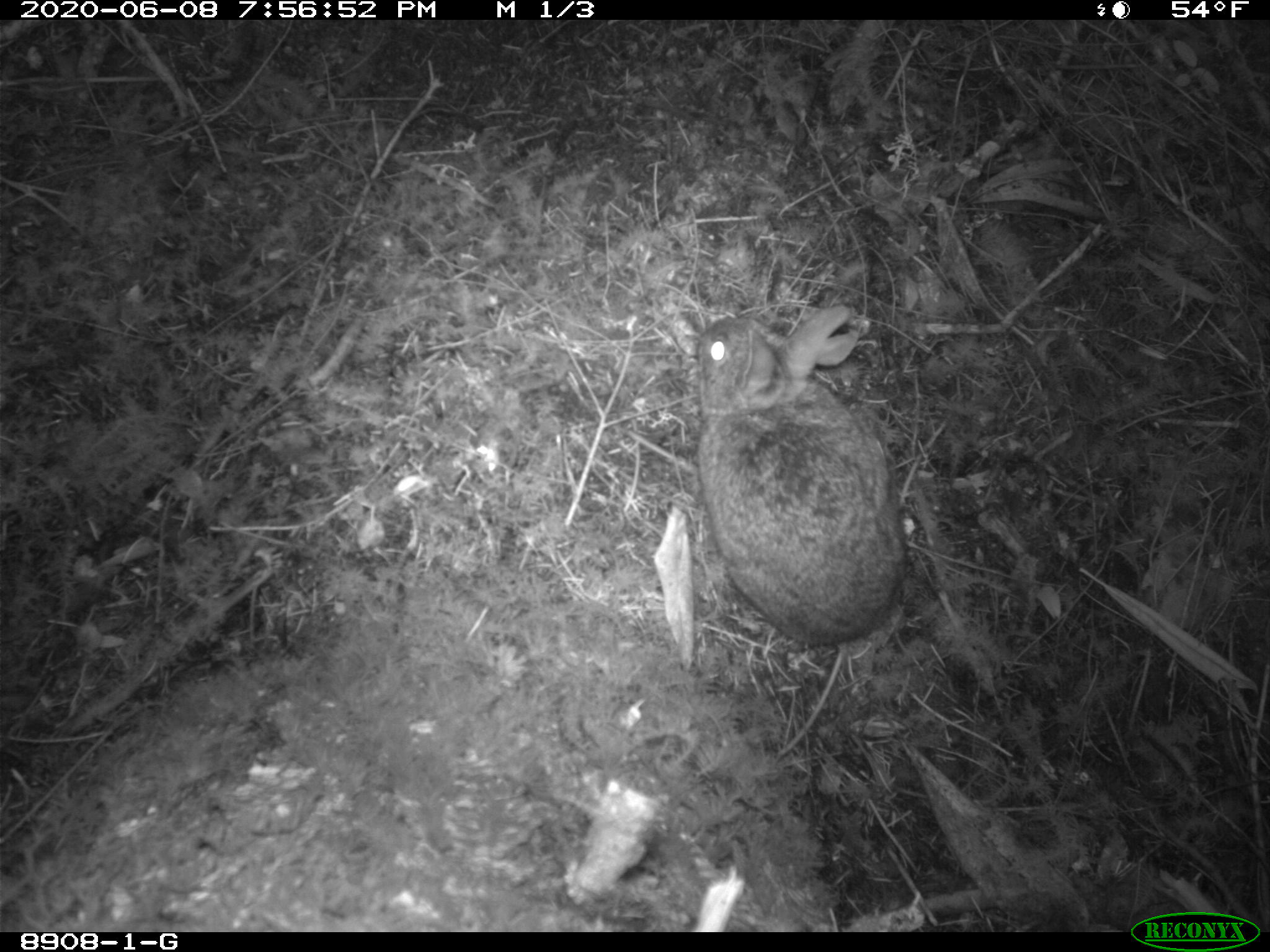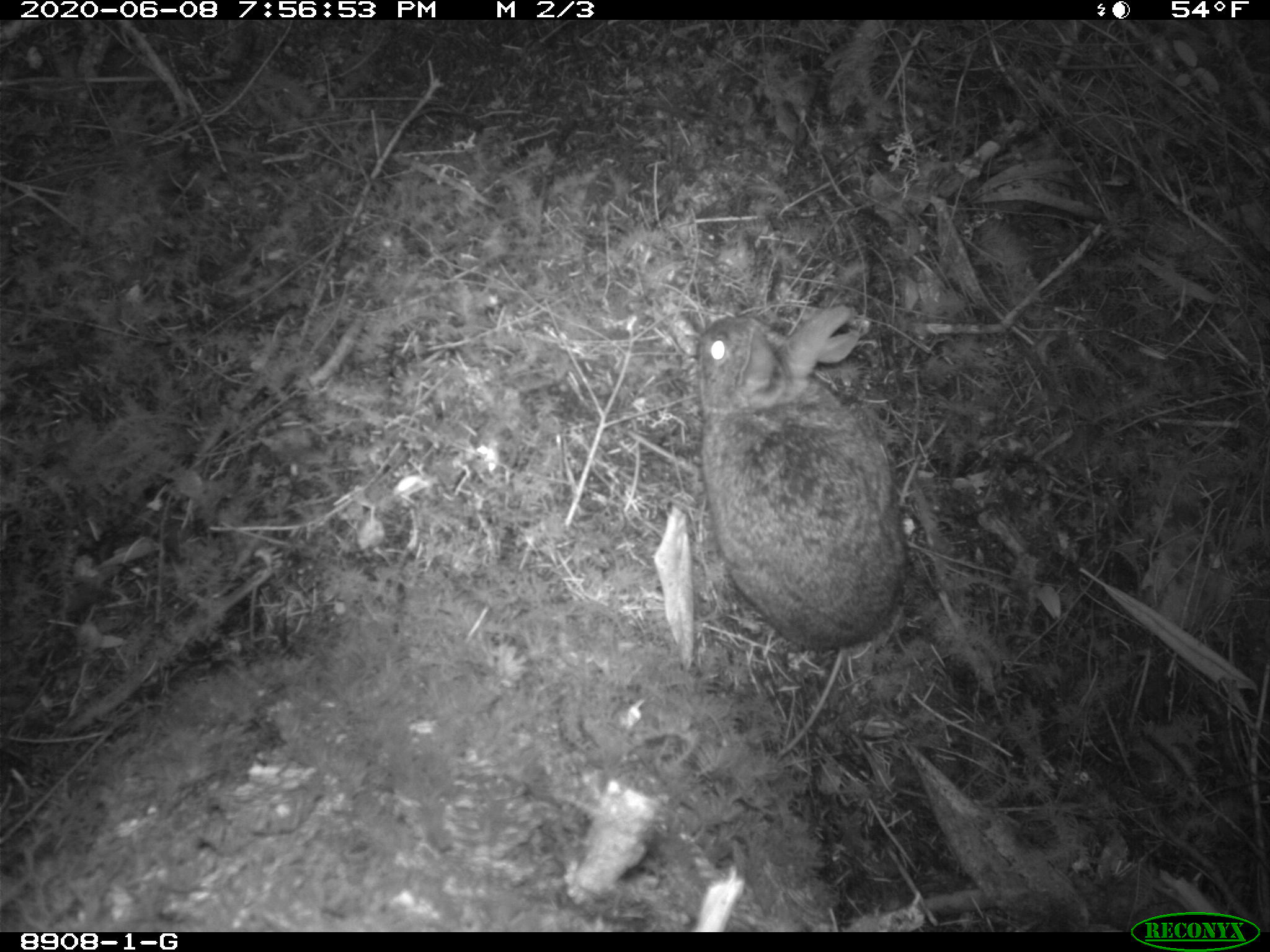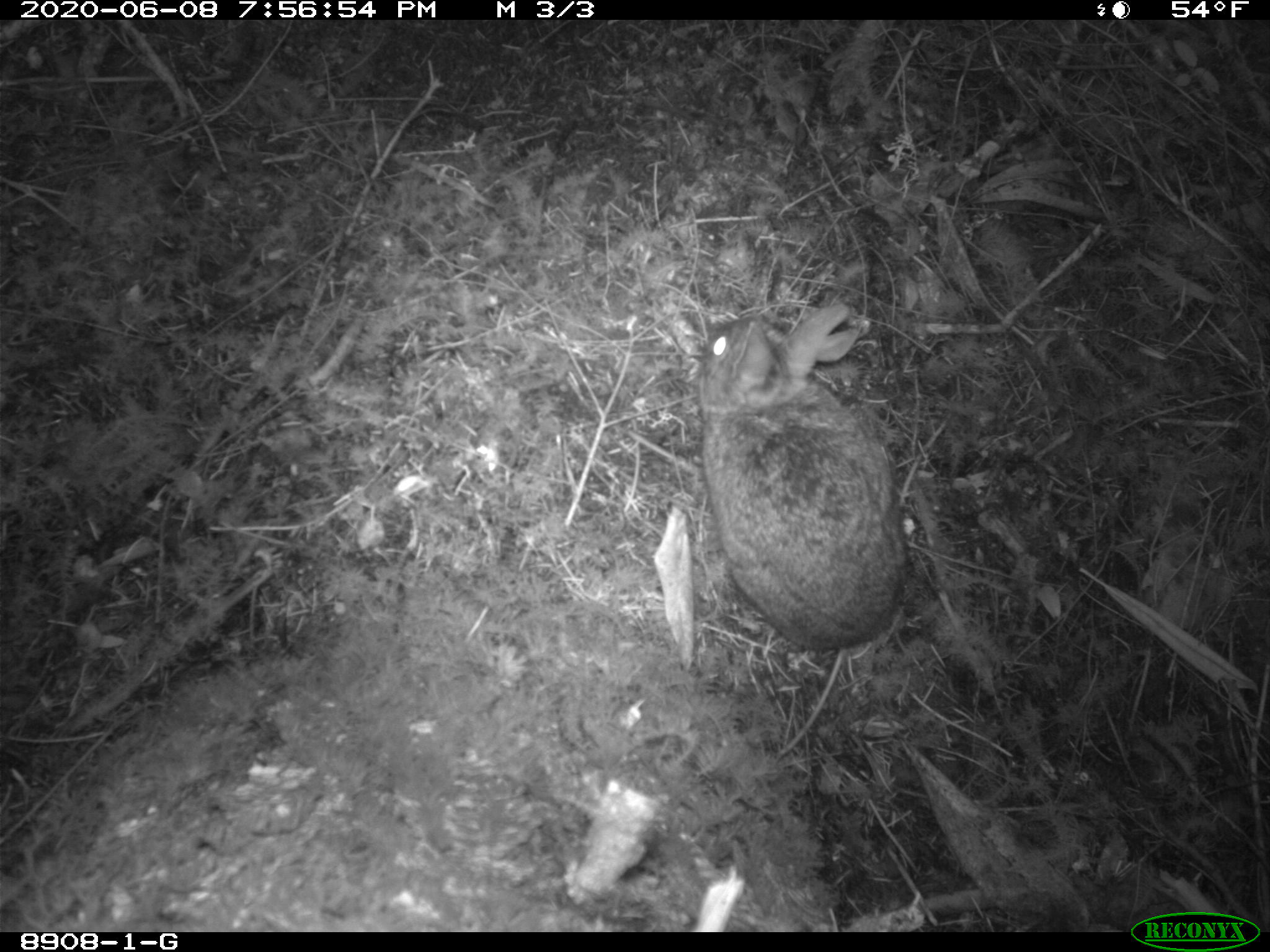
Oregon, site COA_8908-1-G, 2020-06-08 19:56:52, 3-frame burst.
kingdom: Animalia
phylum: Chordata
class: Mammalia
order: Lagomorpha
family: Leporidae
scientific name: Leporidae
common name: hares and rabbits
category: leporidae family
Leporidae family (hares and rabbits) (Leporidae).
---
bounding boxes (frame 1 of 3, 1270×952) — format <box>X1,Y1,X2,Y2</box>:
leporidae family: <box>674,297,913,656</box>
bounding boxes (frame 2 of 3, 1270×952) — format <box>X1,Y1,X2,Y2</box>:
leporidae family: <box>678,291,905,660</box>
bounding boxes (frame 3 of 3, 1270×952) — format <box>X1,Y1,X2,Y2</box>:
leporidae family: <box>669,297,913,658</box>